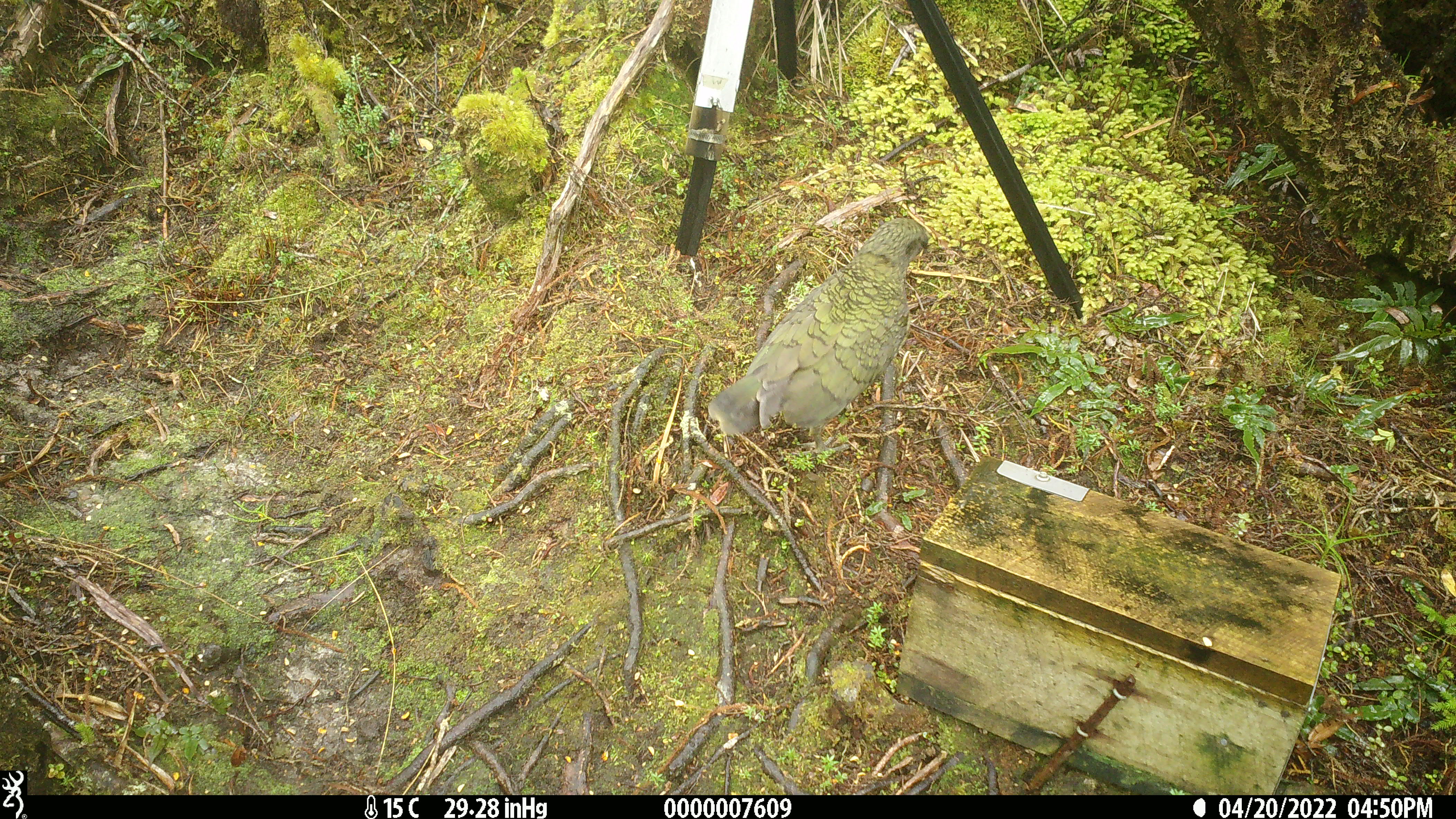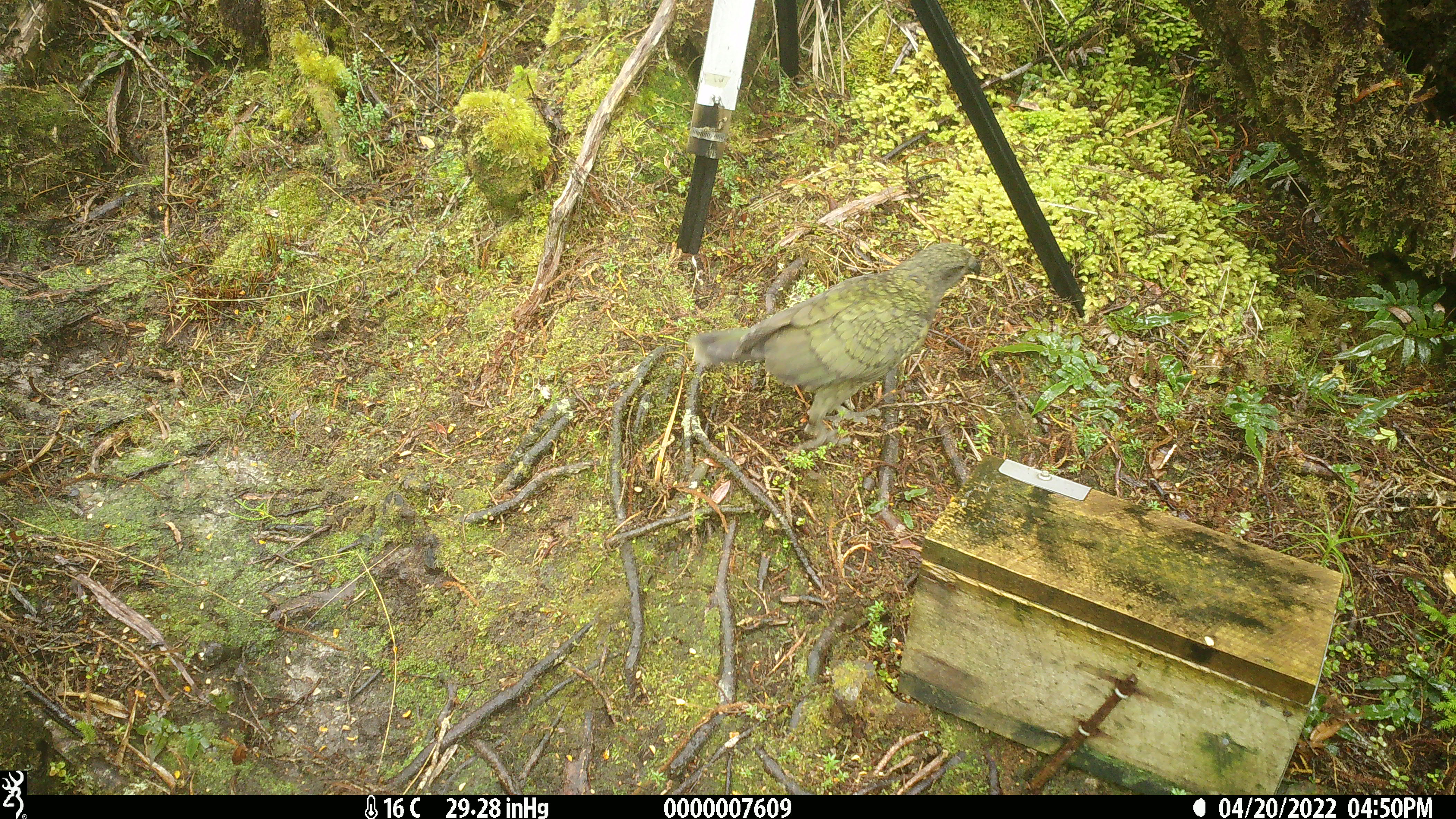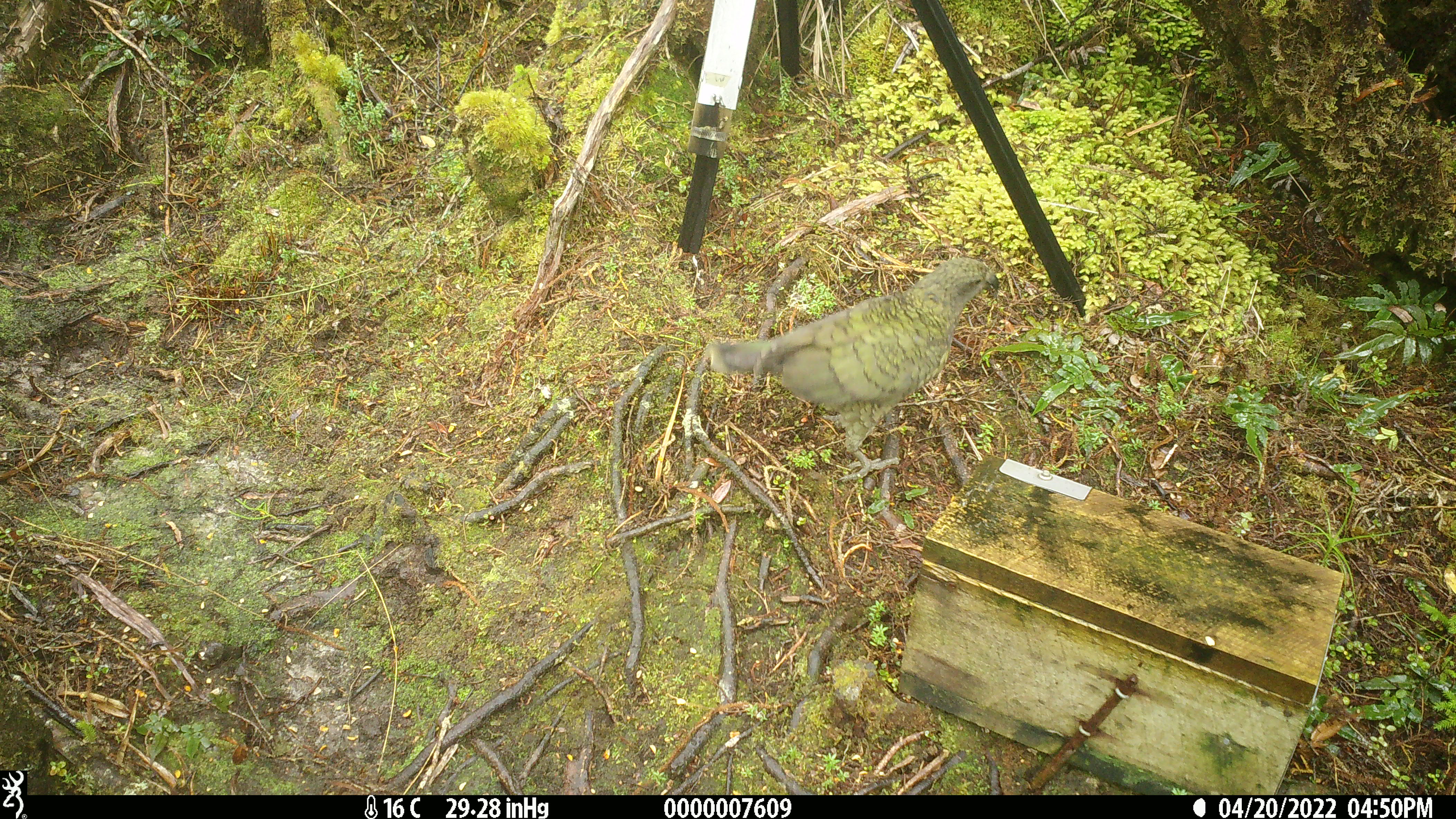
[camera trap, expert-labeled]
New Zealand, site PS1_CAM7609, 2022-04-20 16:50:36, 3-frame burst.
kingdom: Animalia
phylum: Chordata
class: Aves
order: Psittaciformes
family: Strigopidae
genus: Nestor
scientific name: Nestor notabilis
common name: kea